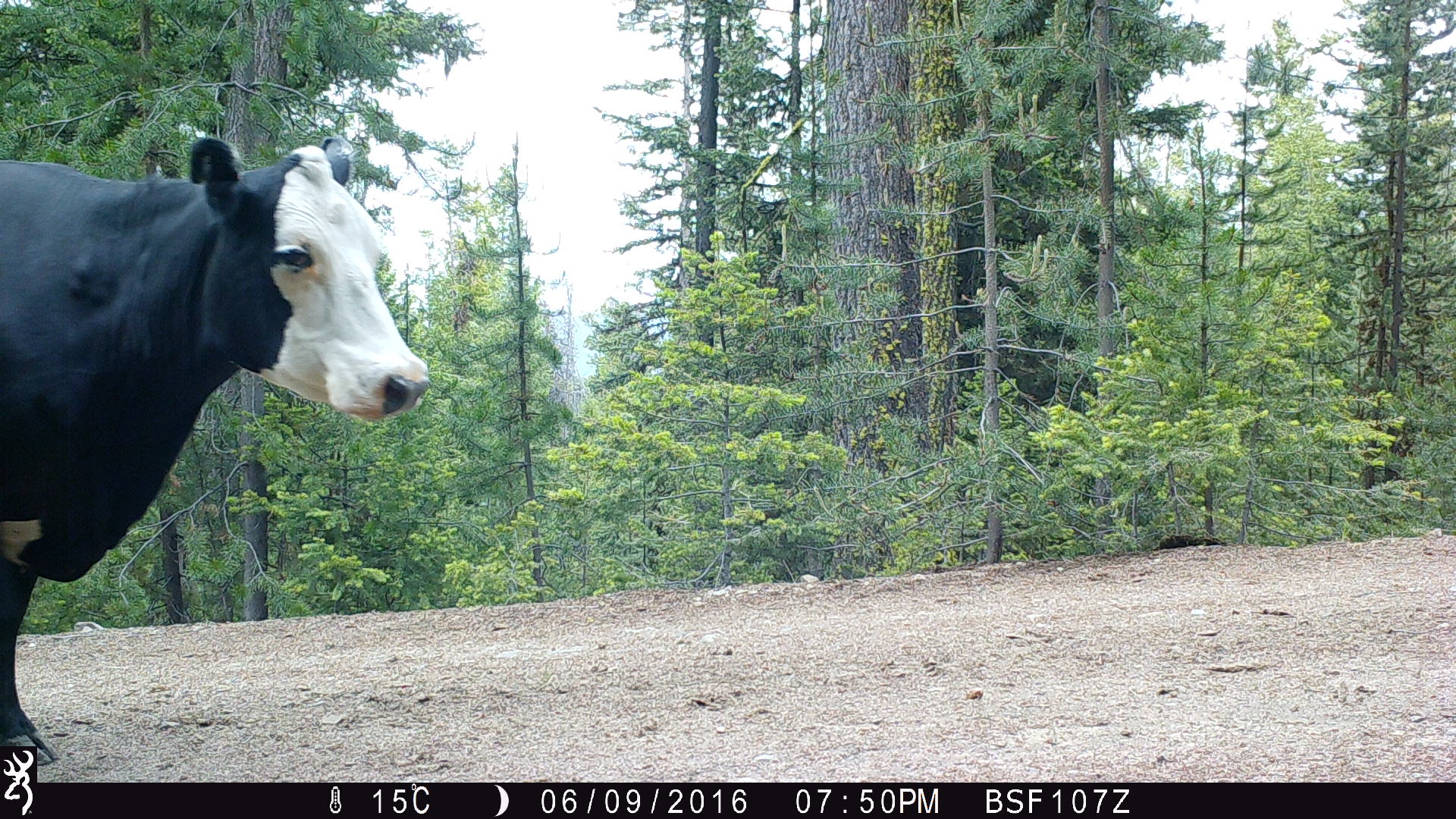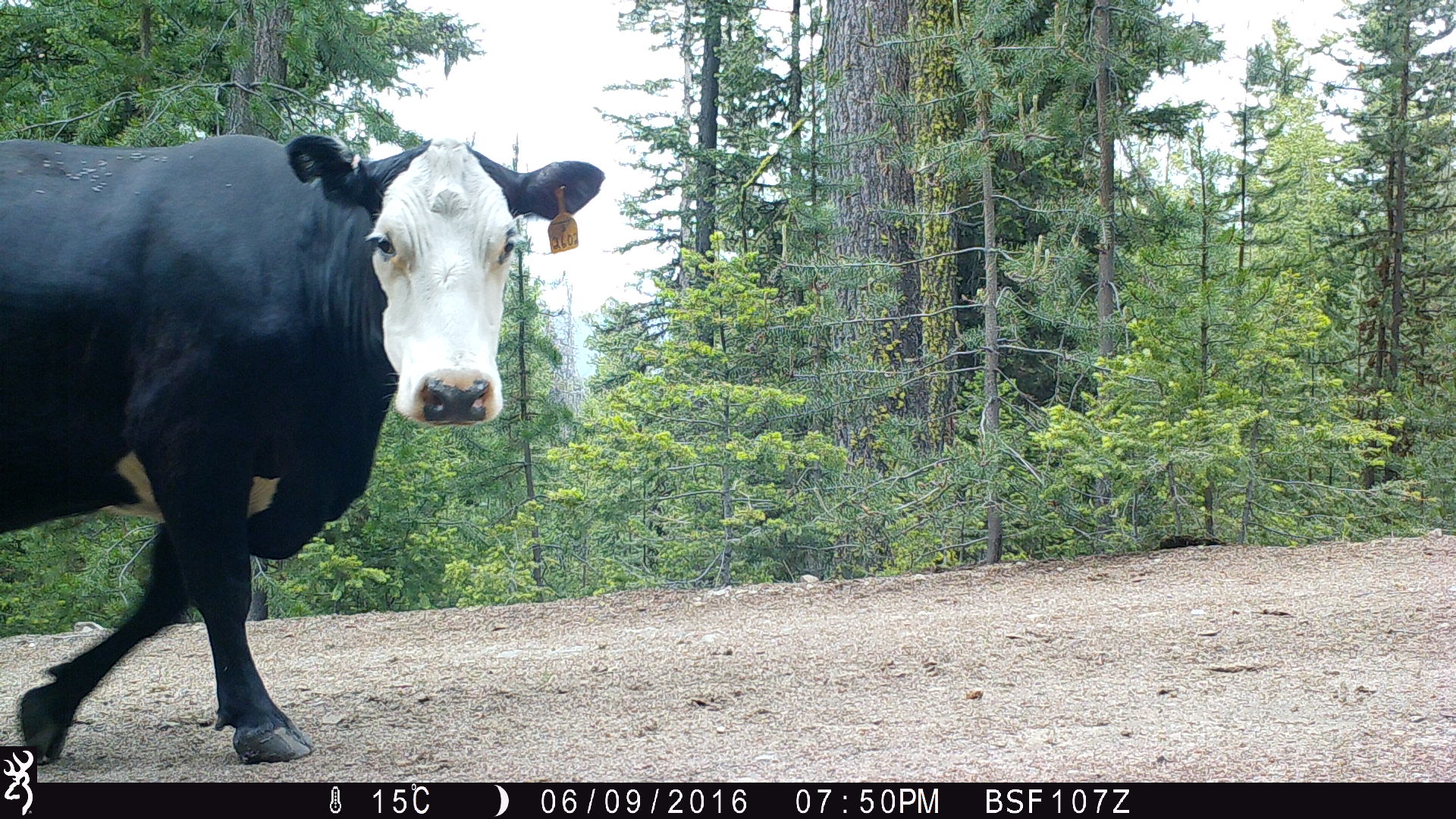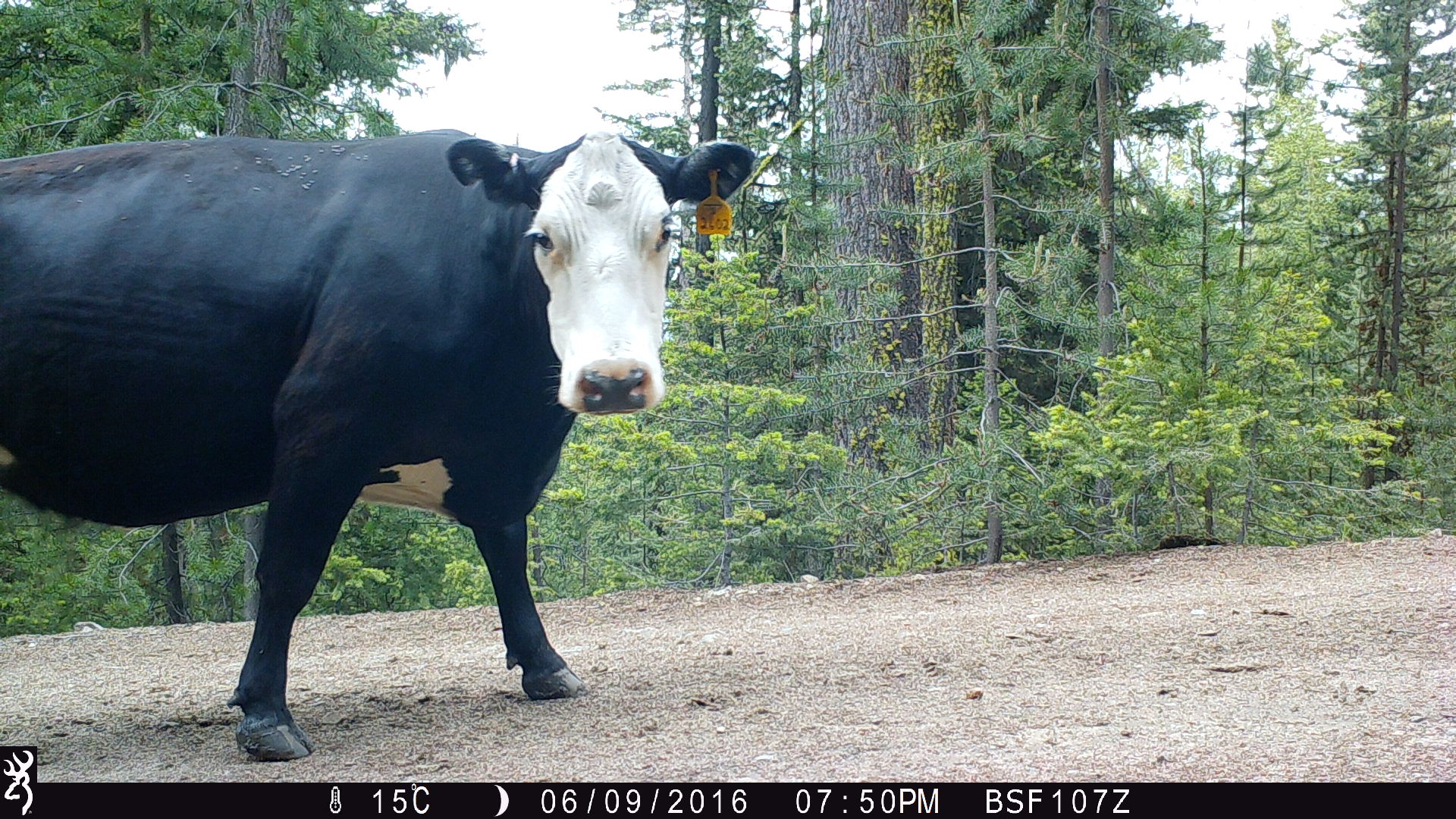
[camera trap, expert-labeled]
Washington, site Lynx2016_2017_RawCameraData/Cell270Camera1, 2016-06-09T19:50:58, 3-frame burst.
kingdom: Animalia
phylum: Chordata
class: Mammalia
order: Artiodactyla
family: Bovidae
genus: Bos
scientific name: Bos taurus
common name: domestic cattle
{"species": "domestic cattle (Bos taurus)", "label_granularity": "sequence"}